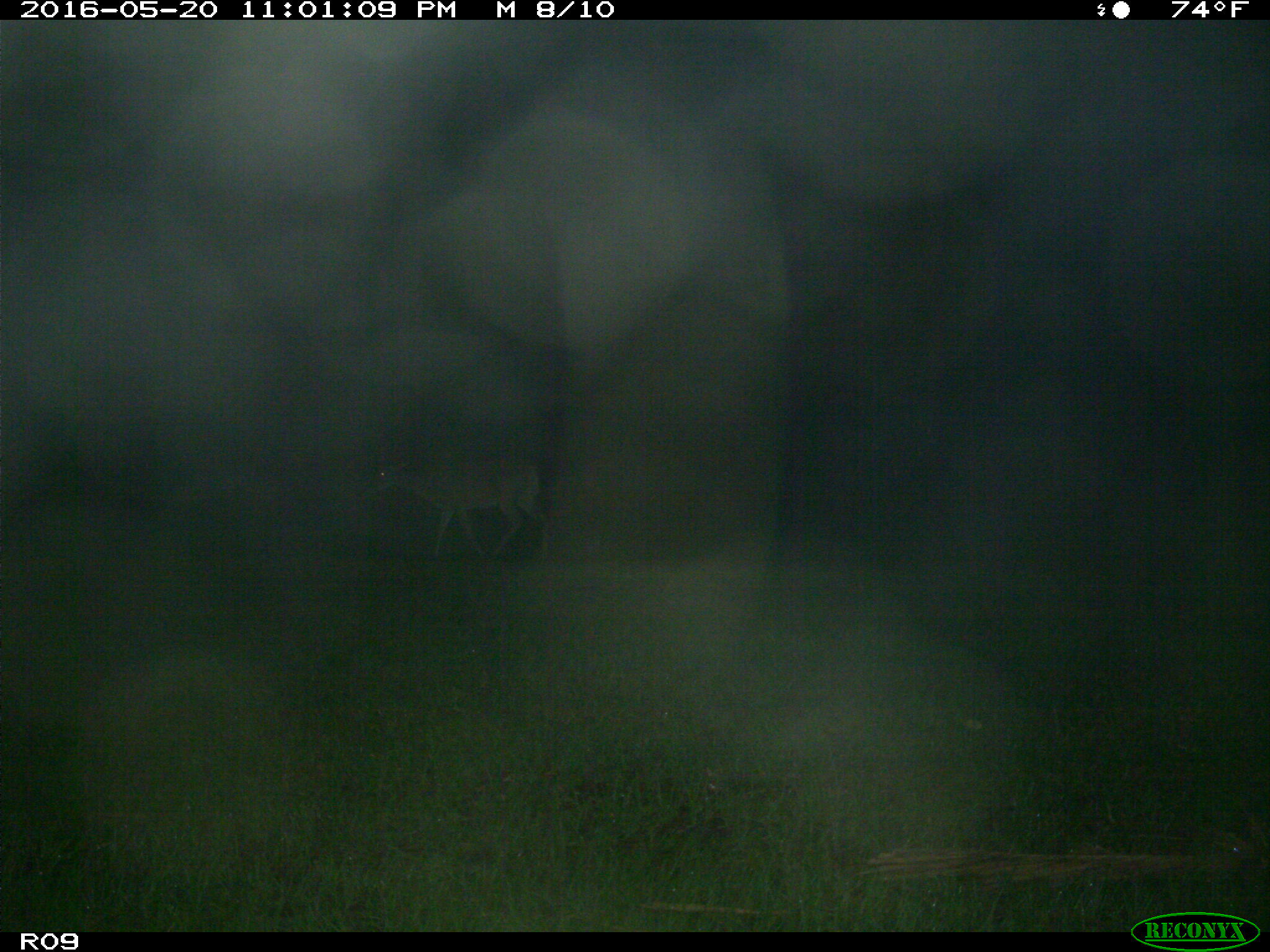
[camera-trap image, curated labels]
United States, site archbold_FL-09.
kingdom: Animalia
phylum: Chordata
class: Mammalia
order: Artiodactyla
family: Cervidae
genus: Odocoileus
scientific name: Odocoileus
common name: deer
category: unidentified deer